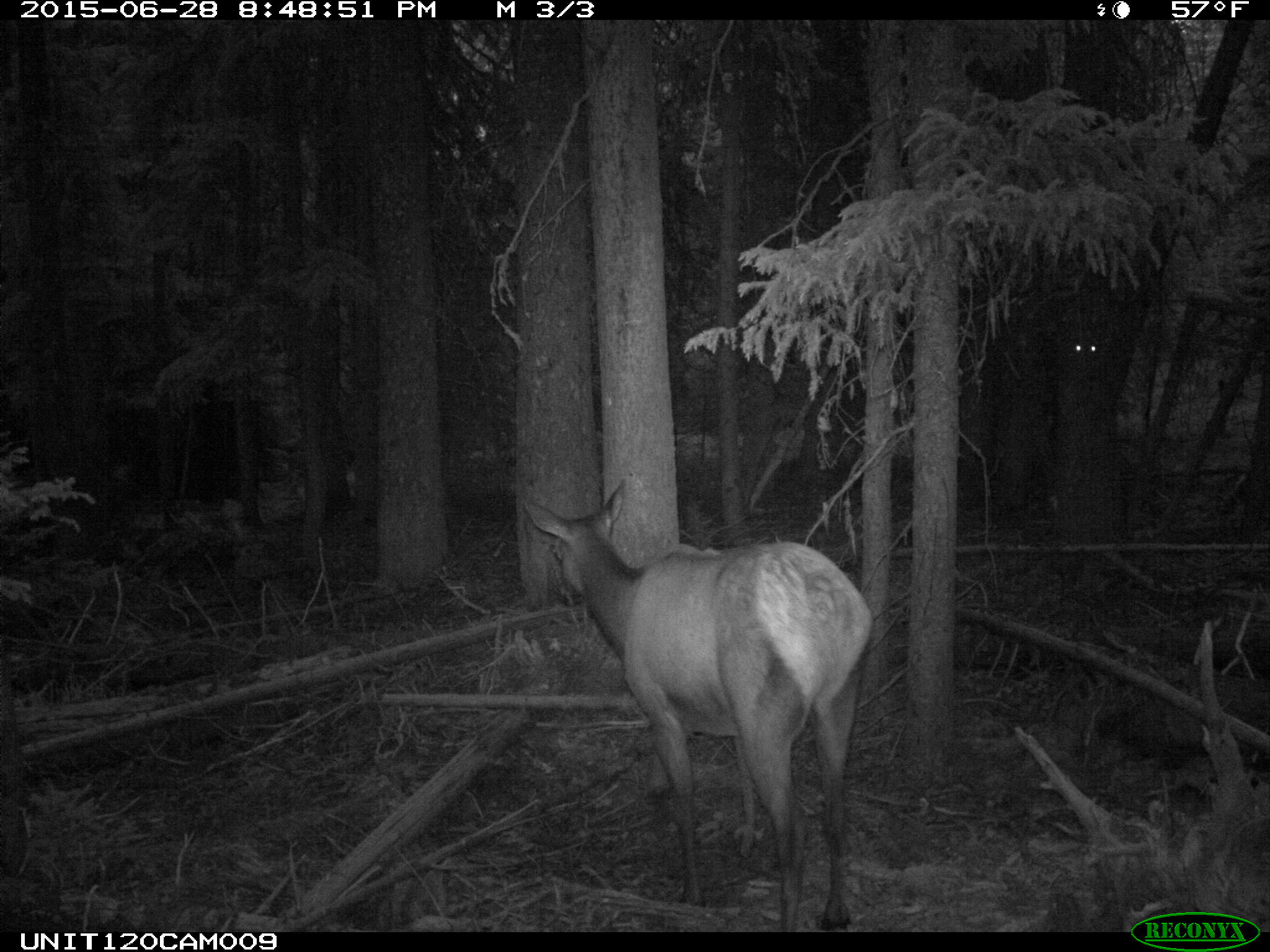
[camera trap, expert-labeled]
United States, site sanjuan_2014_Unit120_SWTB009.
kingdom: Animalia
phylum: Chordata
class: Mammalia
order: Artiodactyla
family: Cervidae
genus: Cervus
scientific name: Cervus elaphus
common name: red deer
Cervus elaphus (red deer).